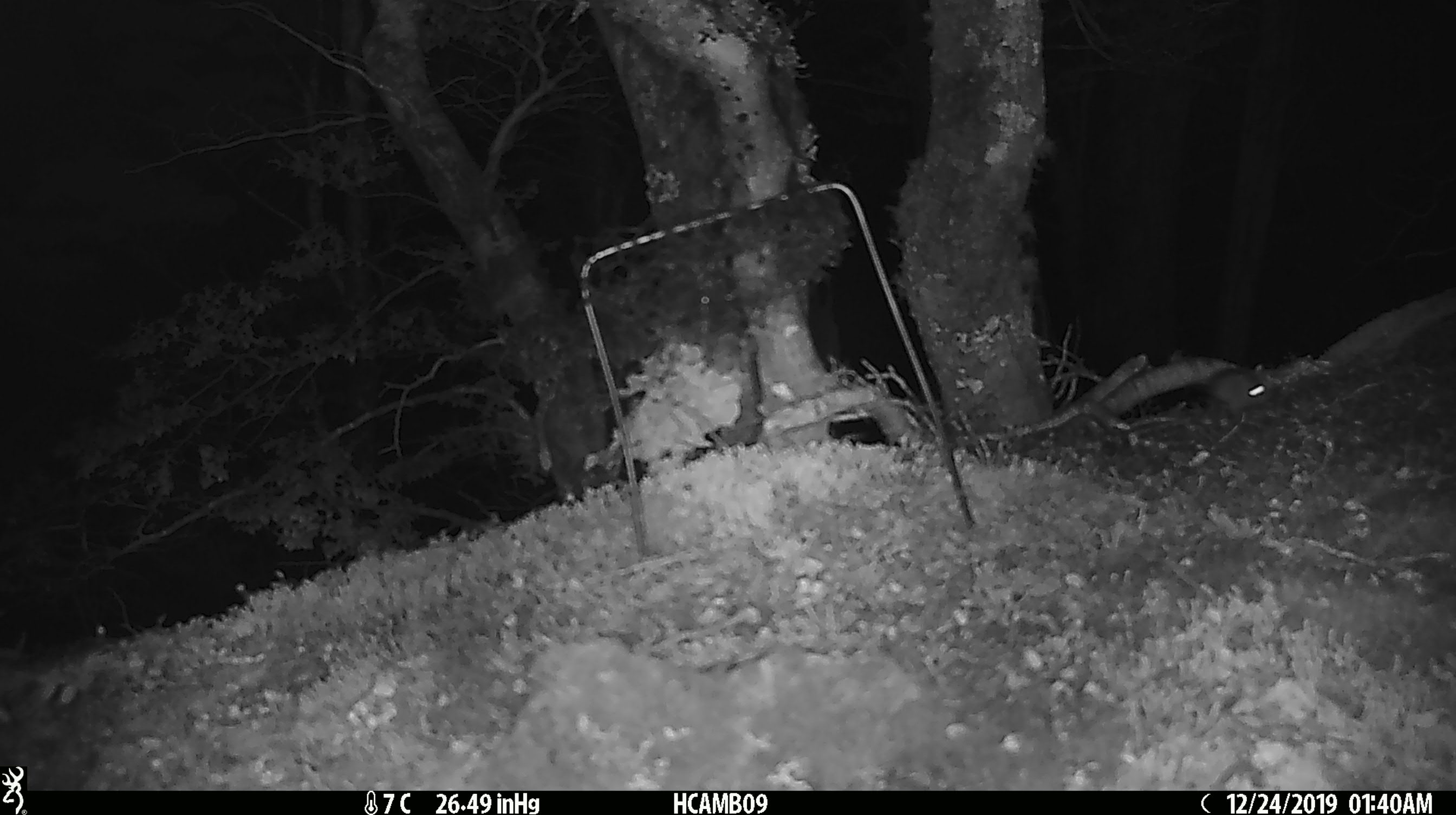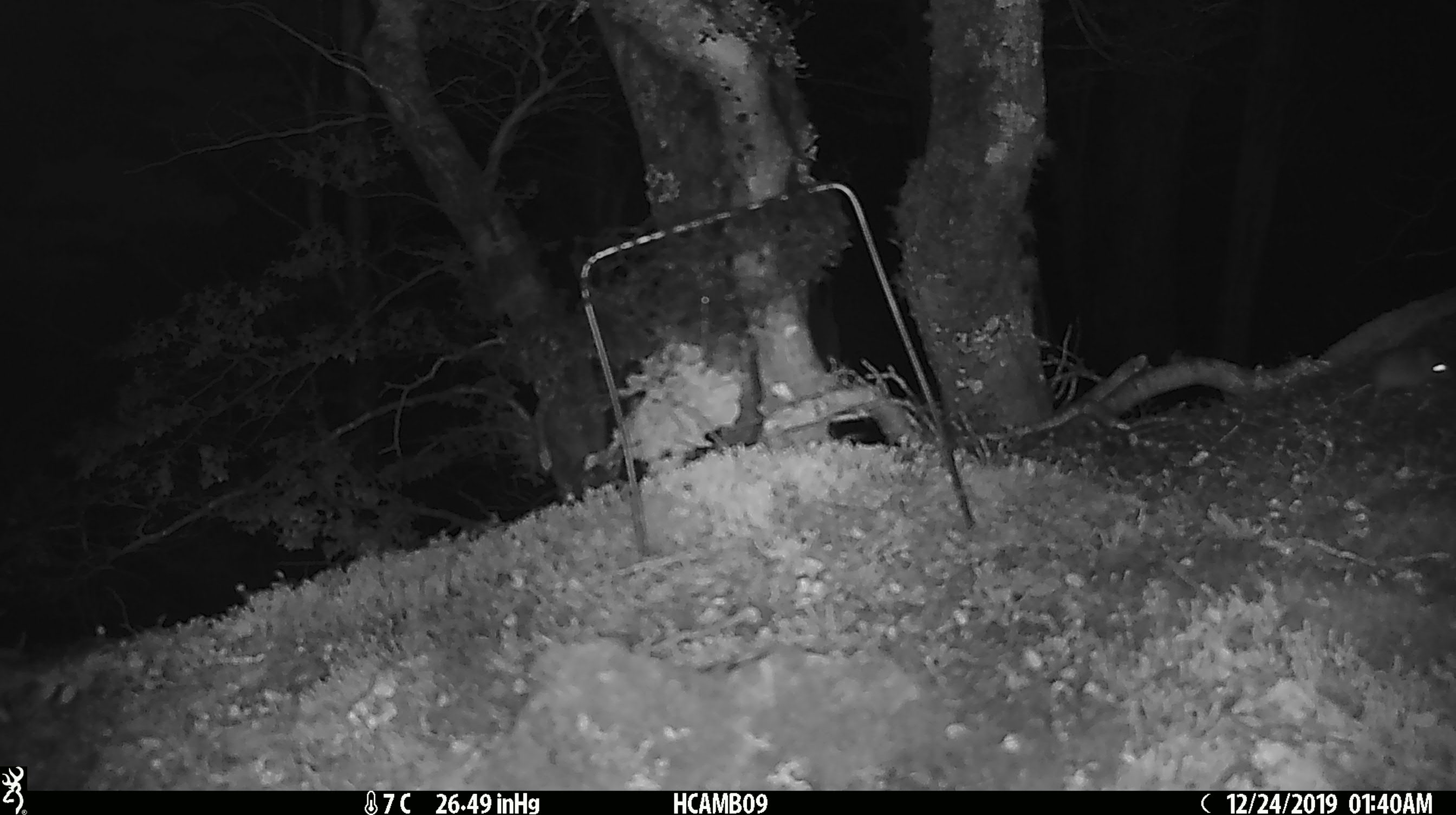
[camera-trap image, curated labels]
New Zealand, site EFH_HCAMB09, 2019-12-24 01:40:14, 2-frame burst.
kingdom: Animalia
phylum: Chordata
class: Mammalia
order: Rodentia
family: Muridae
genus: Mus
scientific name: Mus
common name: mouse